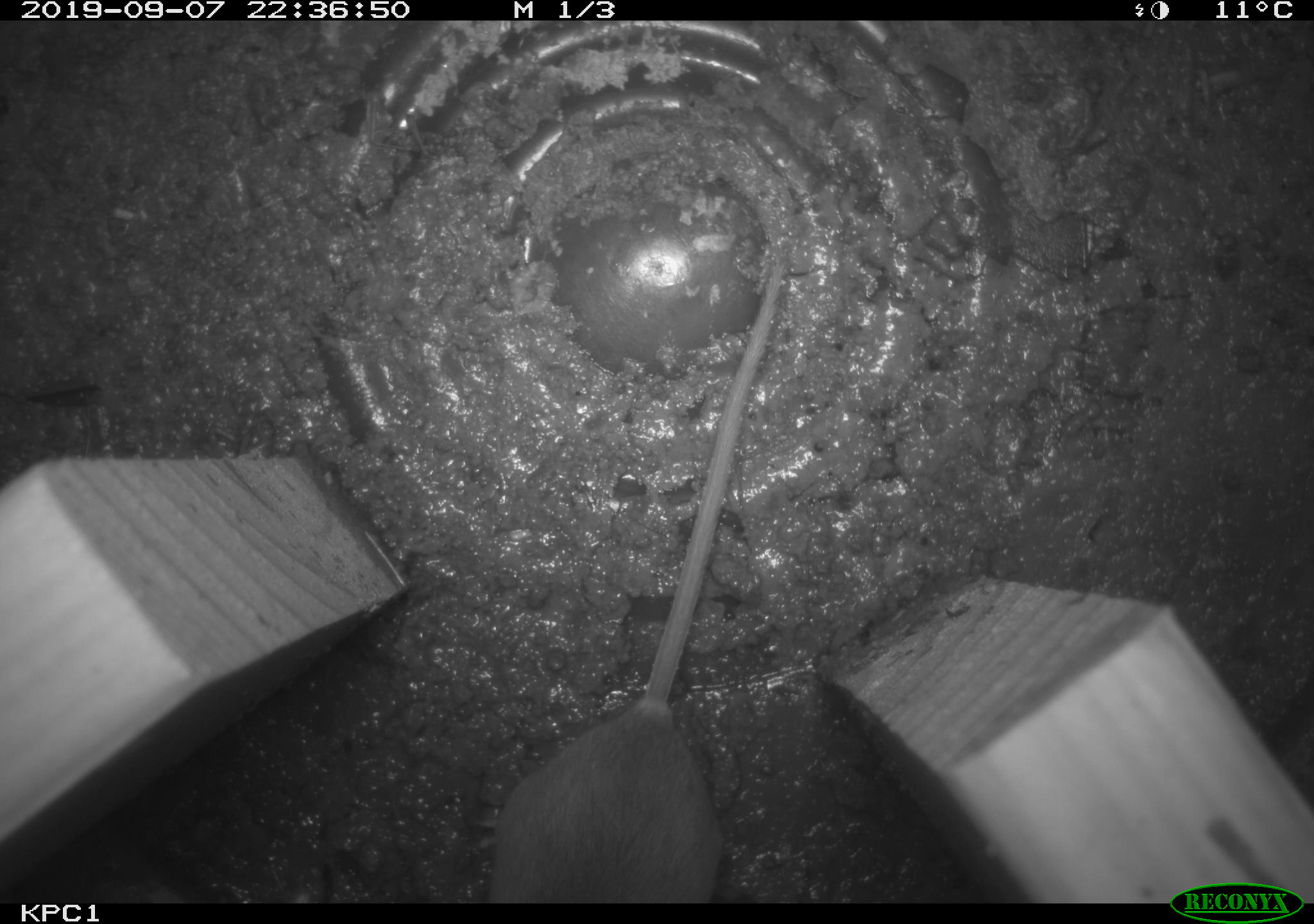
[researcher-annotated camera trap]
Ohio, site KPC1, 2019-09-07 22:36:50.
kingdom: Animalia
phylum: Chordata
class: Mammalia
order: Rodentia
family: Cricetidae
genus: Peromyscus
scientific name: Peromyscus leucopus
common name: white-footed mouse